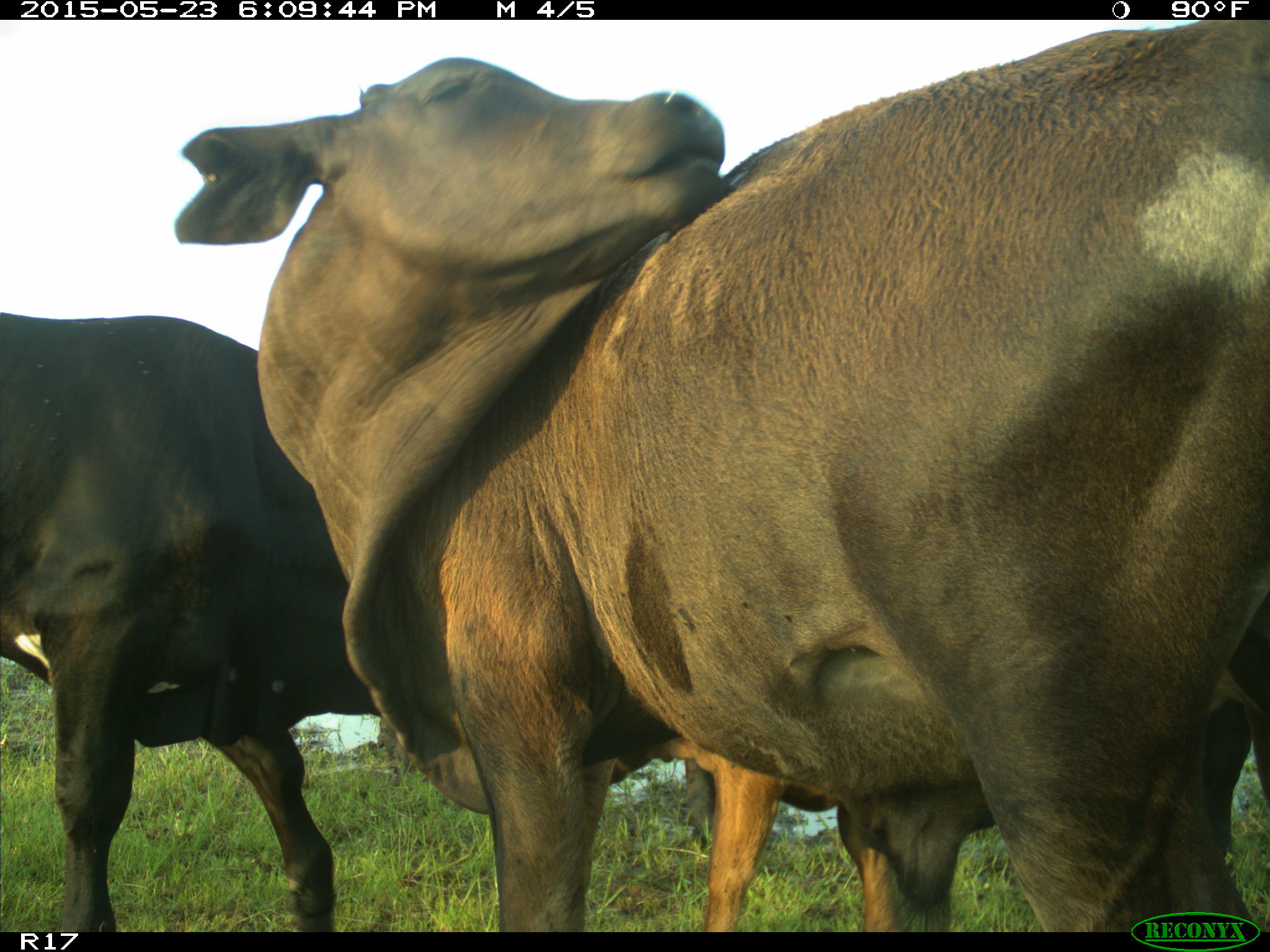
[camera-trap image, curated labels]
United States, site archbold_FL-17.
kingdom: Animalia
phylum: Chordata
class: Mammalia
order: Artiodactyla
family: Bovidae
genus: Bos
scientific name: Bos taurus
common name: domestic cow